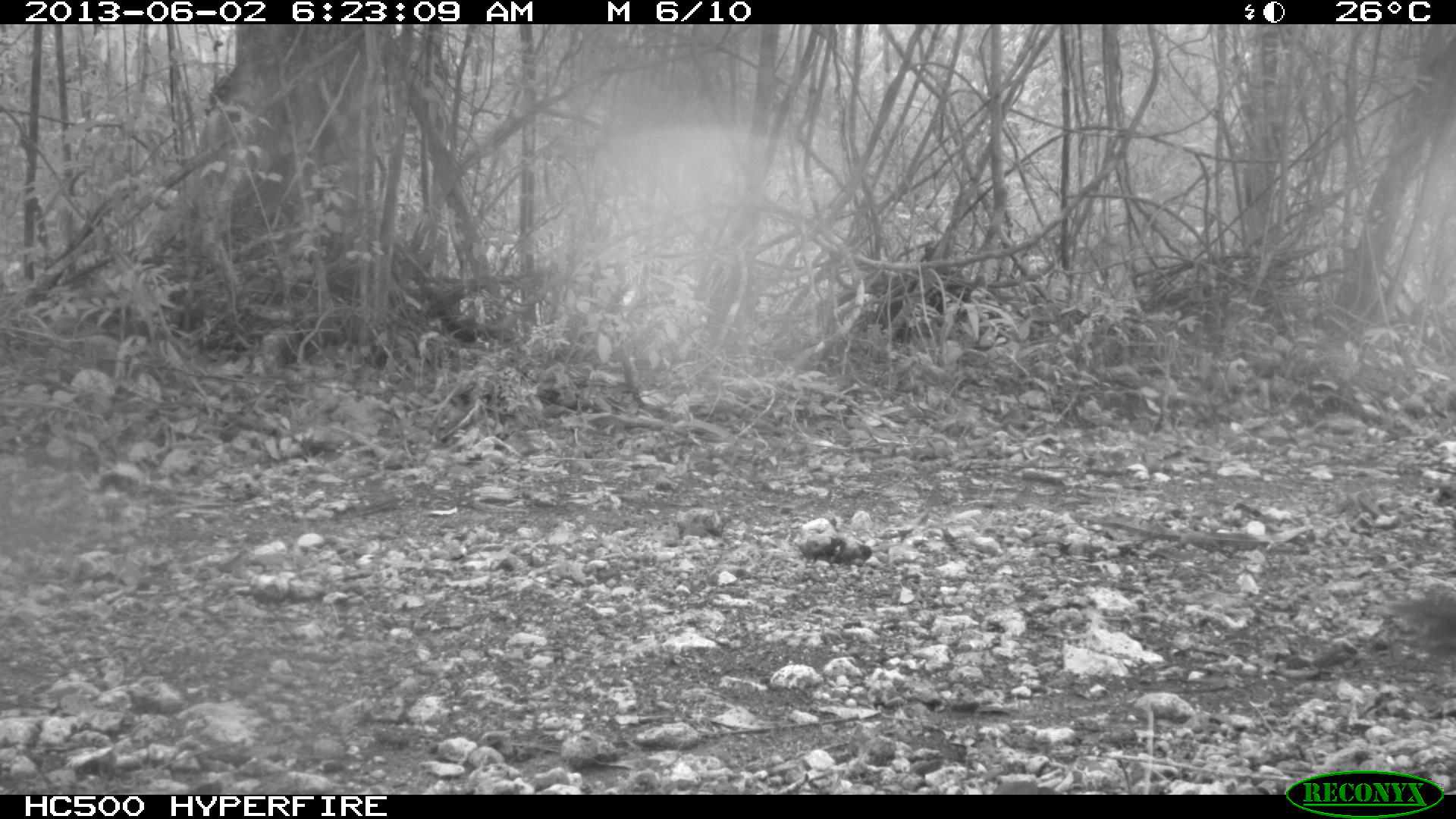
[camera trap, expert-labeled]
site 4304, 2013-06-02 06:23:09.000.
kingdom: Animalia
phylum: Chordata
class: Mammalia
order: Carnivora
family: Canidae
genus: Urocyon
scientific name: Urocyon cinereoargenteus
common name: gray fox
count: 1